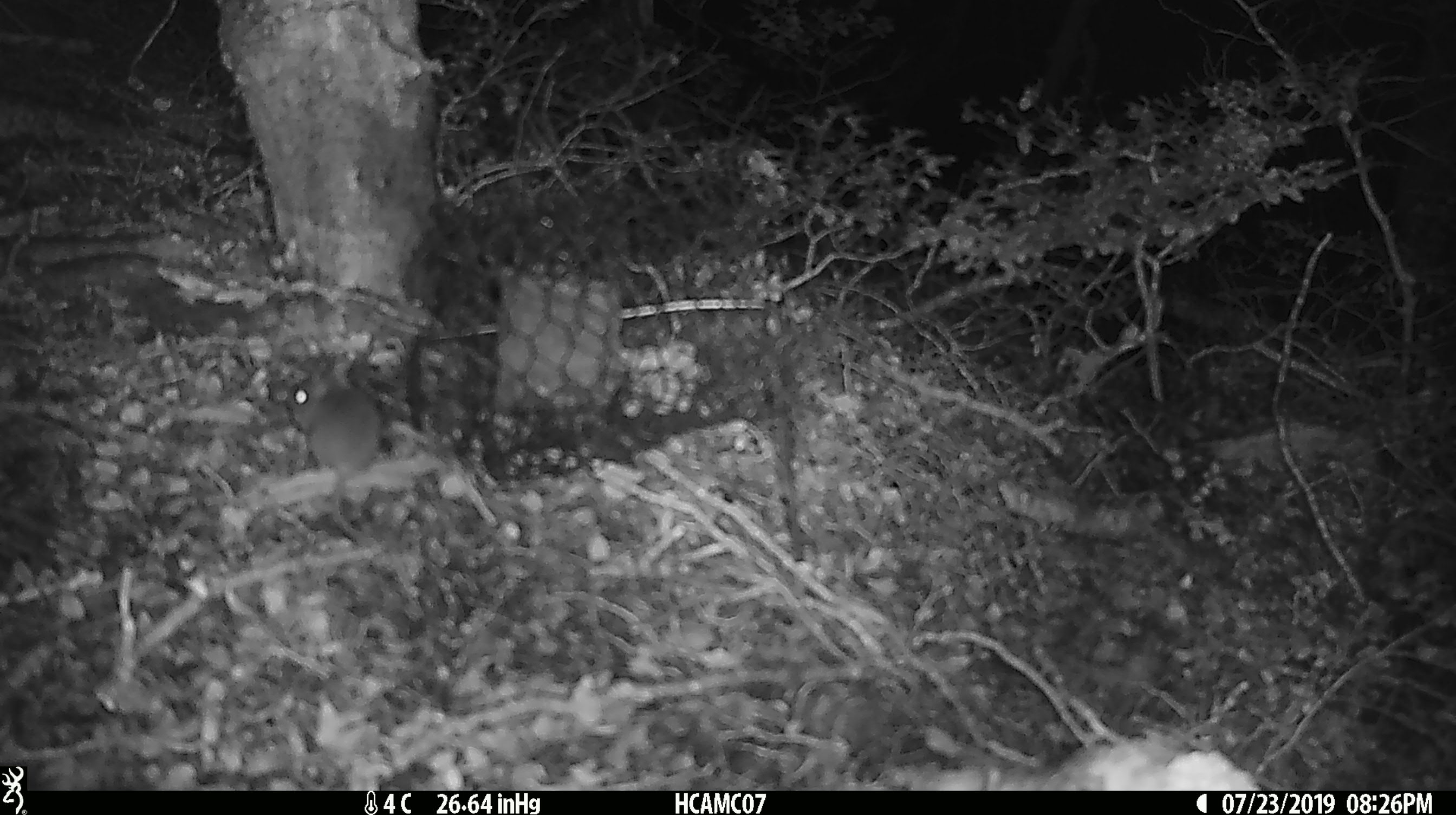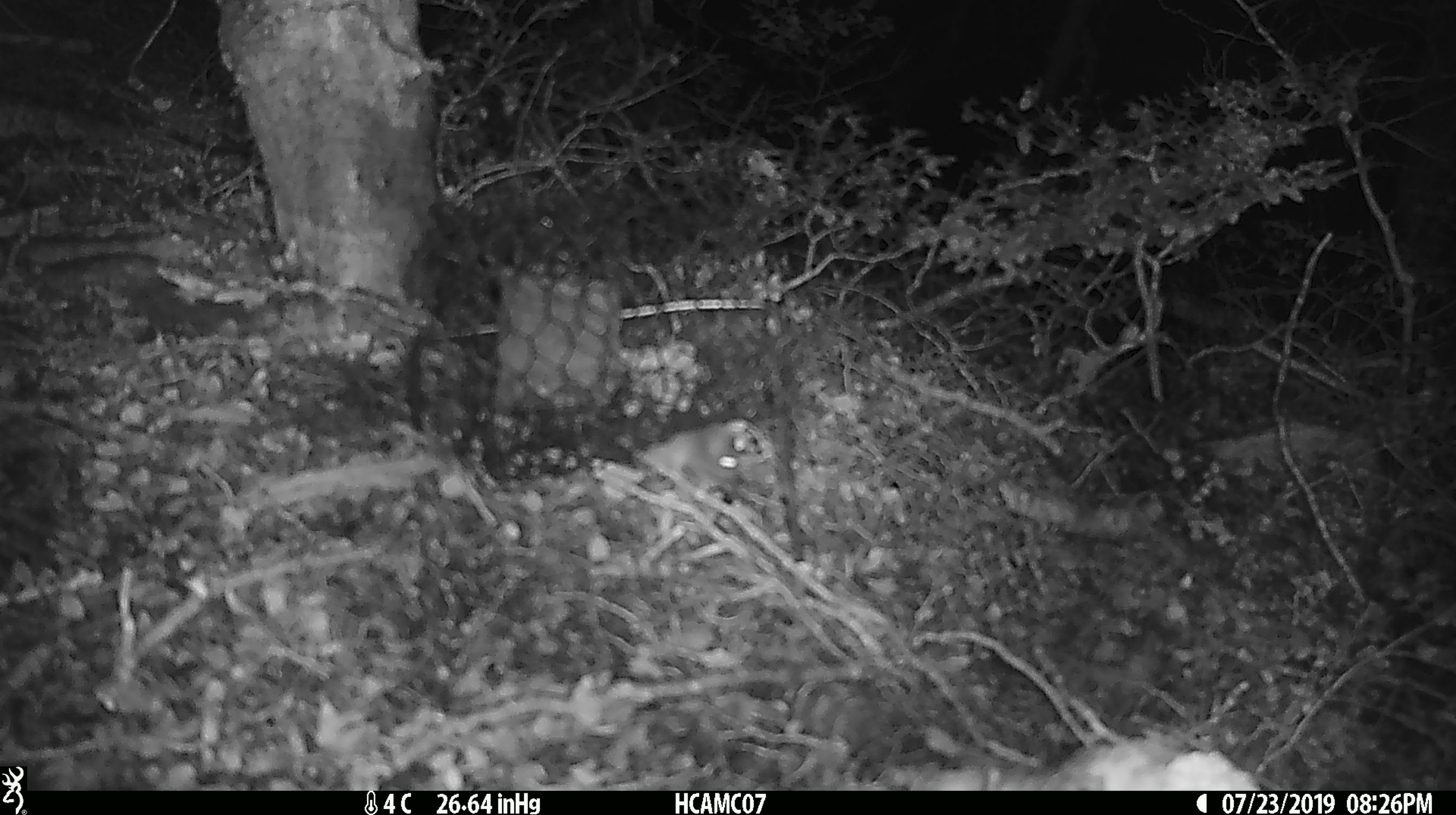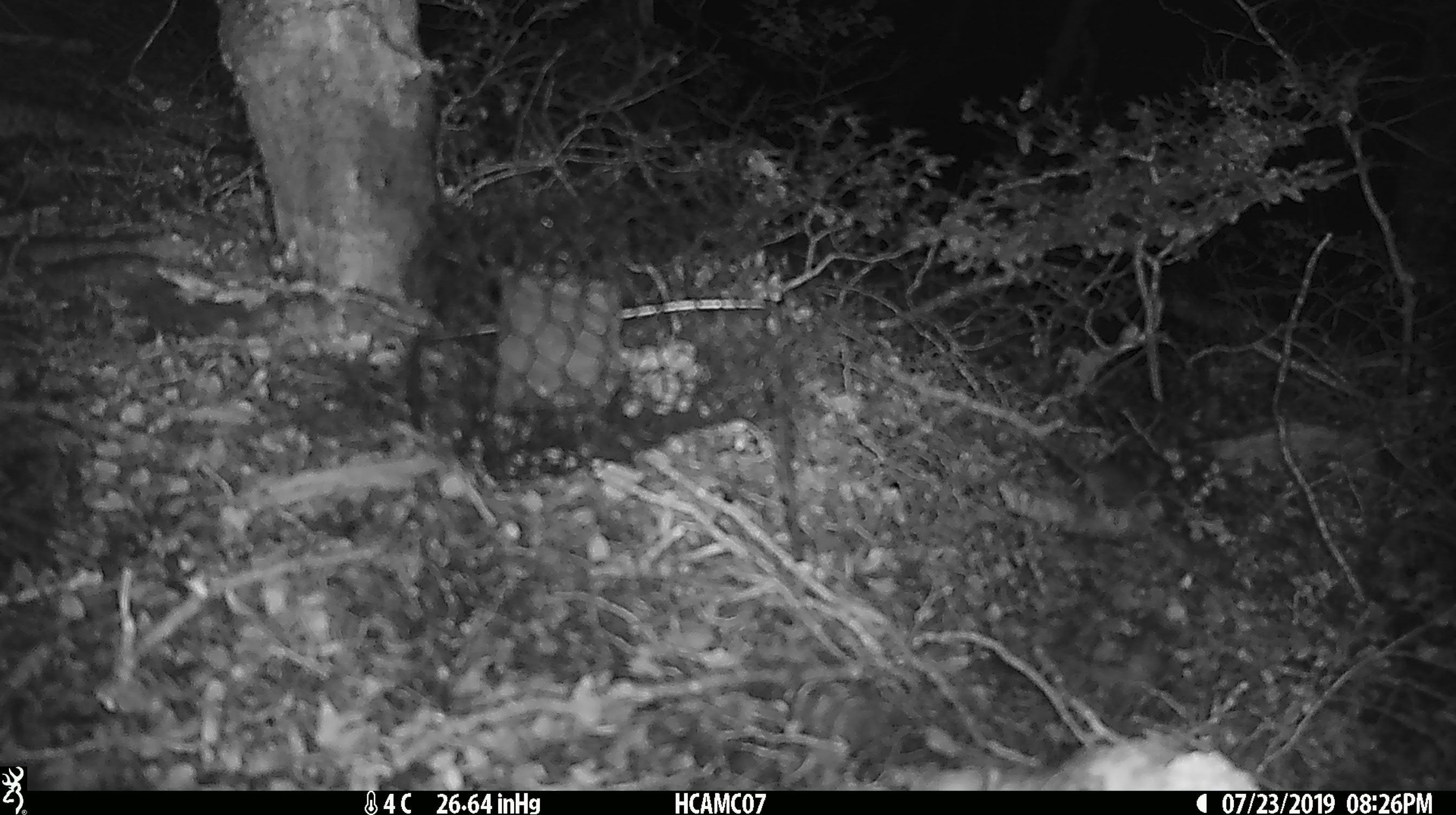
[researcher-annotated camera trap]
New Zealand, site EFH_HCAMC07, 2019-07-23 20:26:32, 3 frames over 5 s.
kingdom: Animalia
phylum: Chordata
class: Mammalia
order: Rodentia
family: Muridae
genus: Mus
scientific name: Mus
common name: mouse